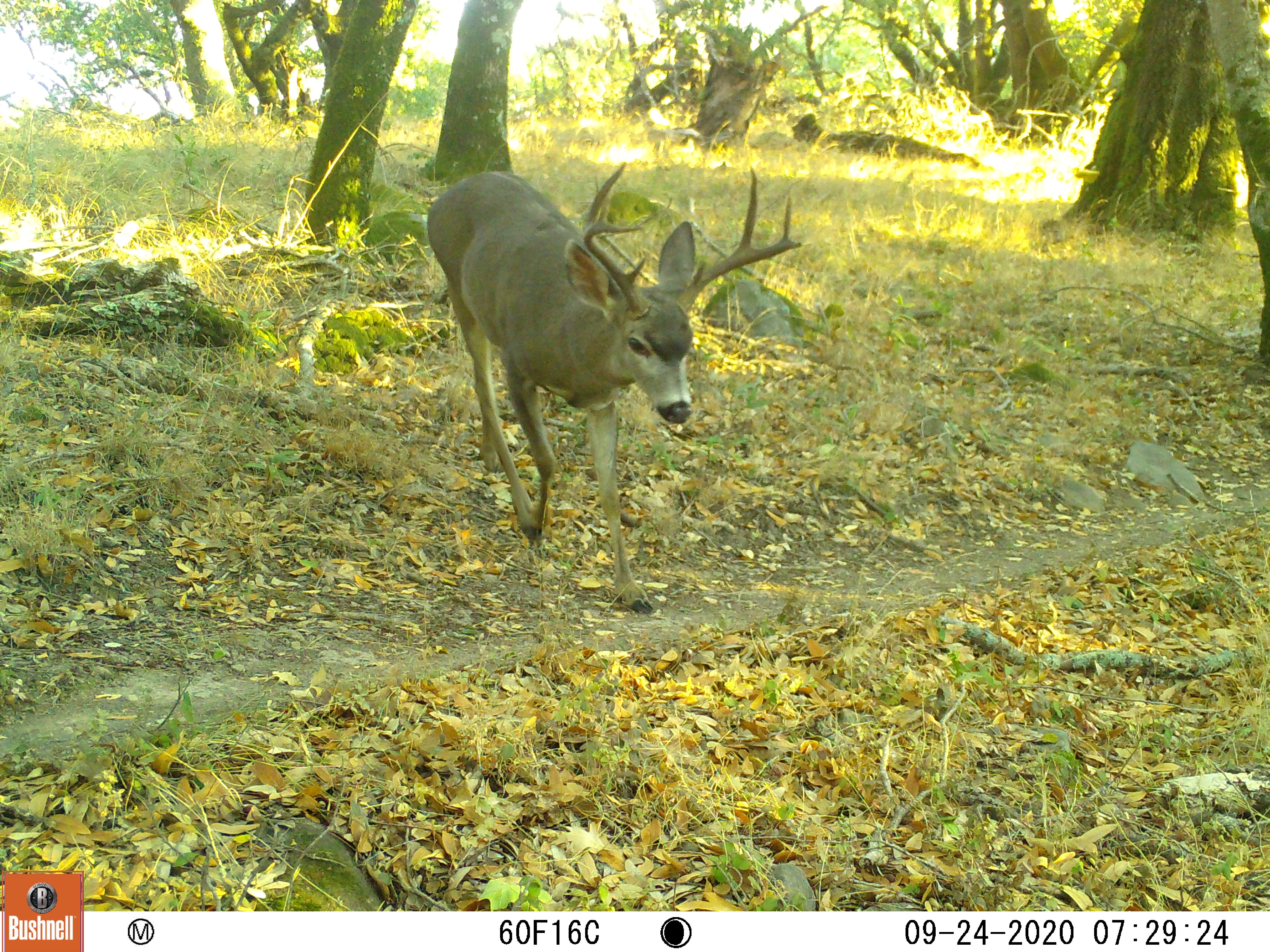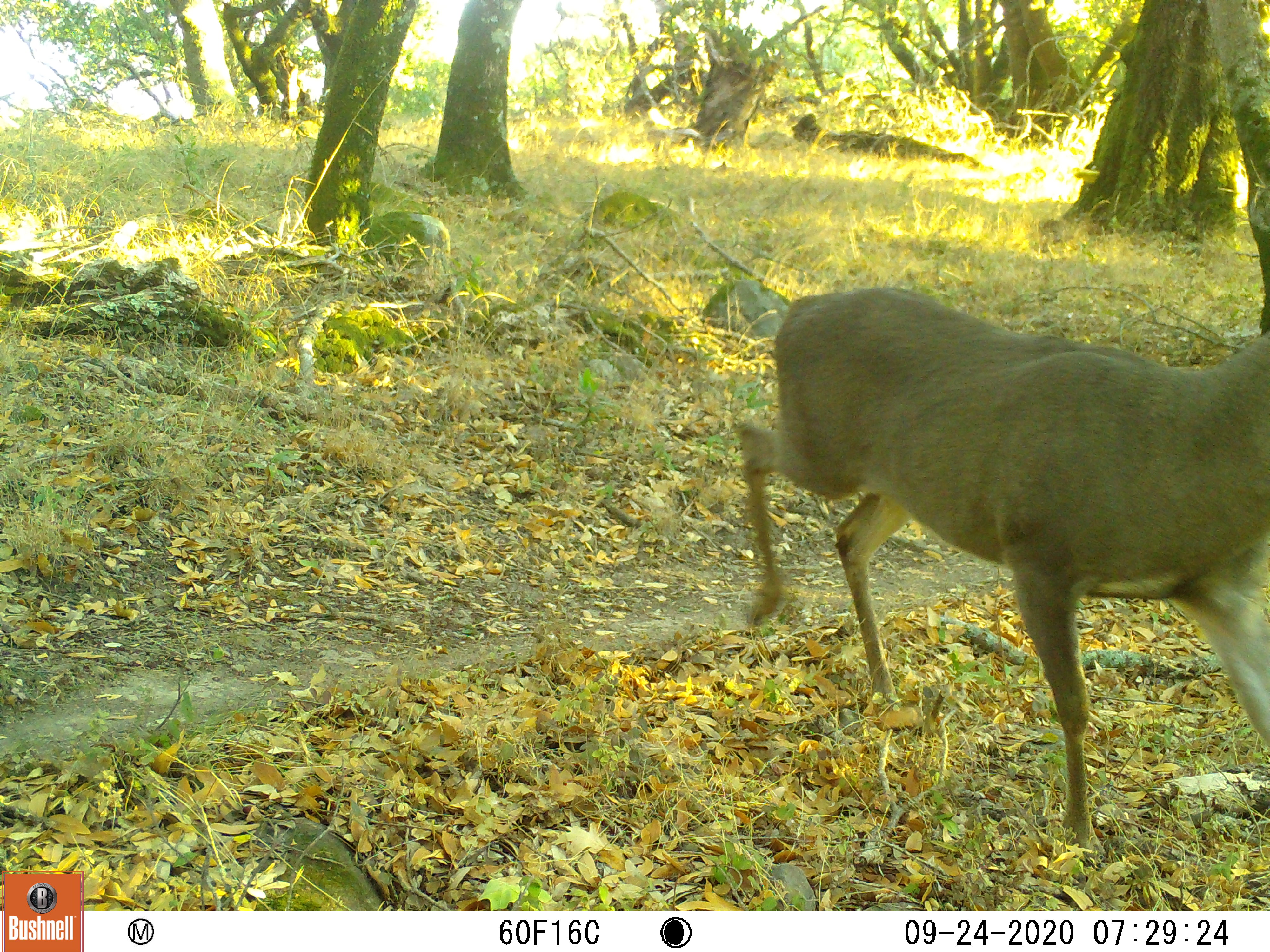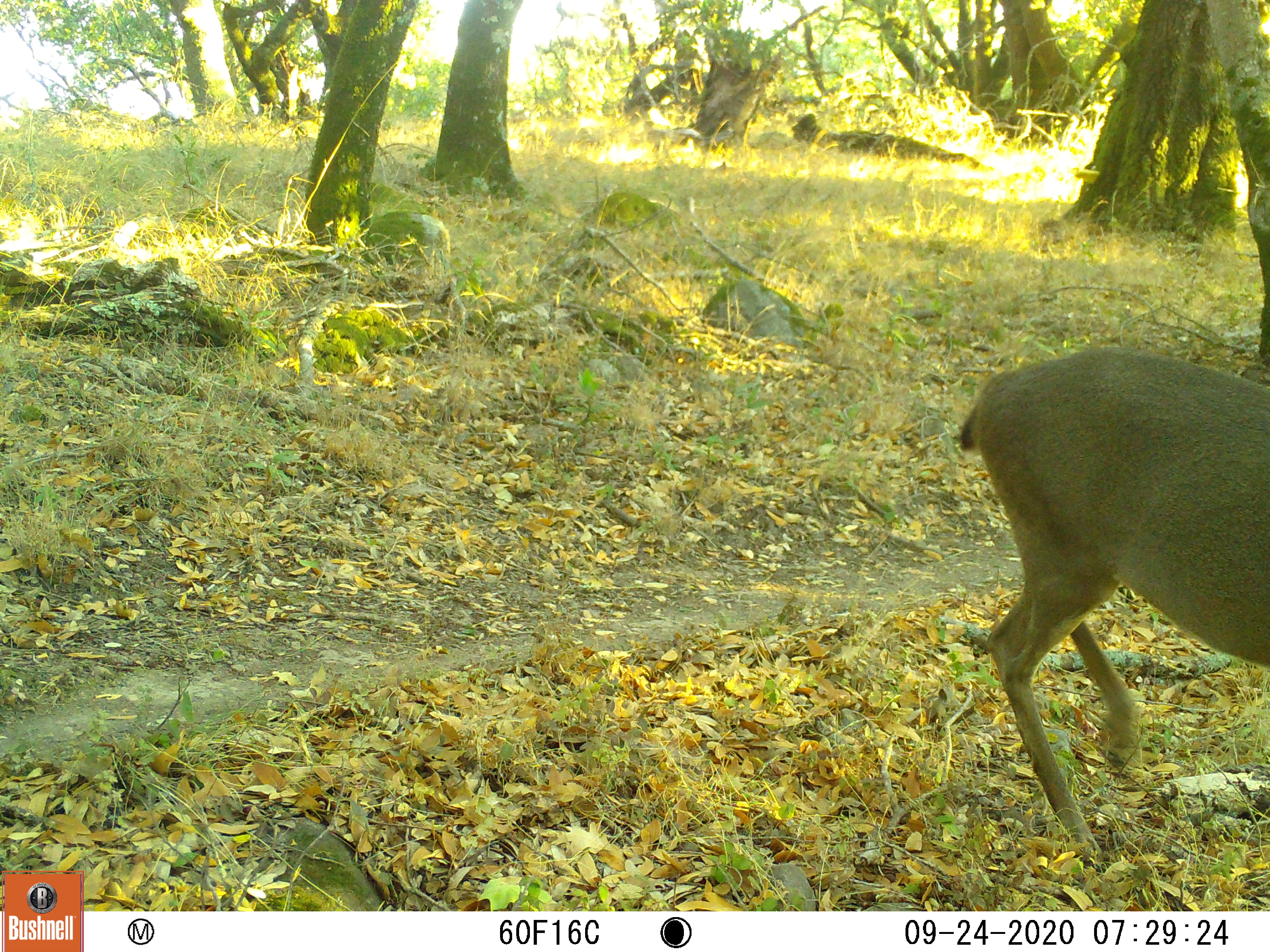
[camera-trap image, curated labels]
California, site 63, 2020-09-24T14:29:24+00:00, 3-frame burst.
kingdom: Animalia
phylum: Chordata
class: Mammalia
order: Artiodactyla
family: Cervidae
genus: Odocoileus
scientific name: Odocoileus hemionus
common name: mule deer